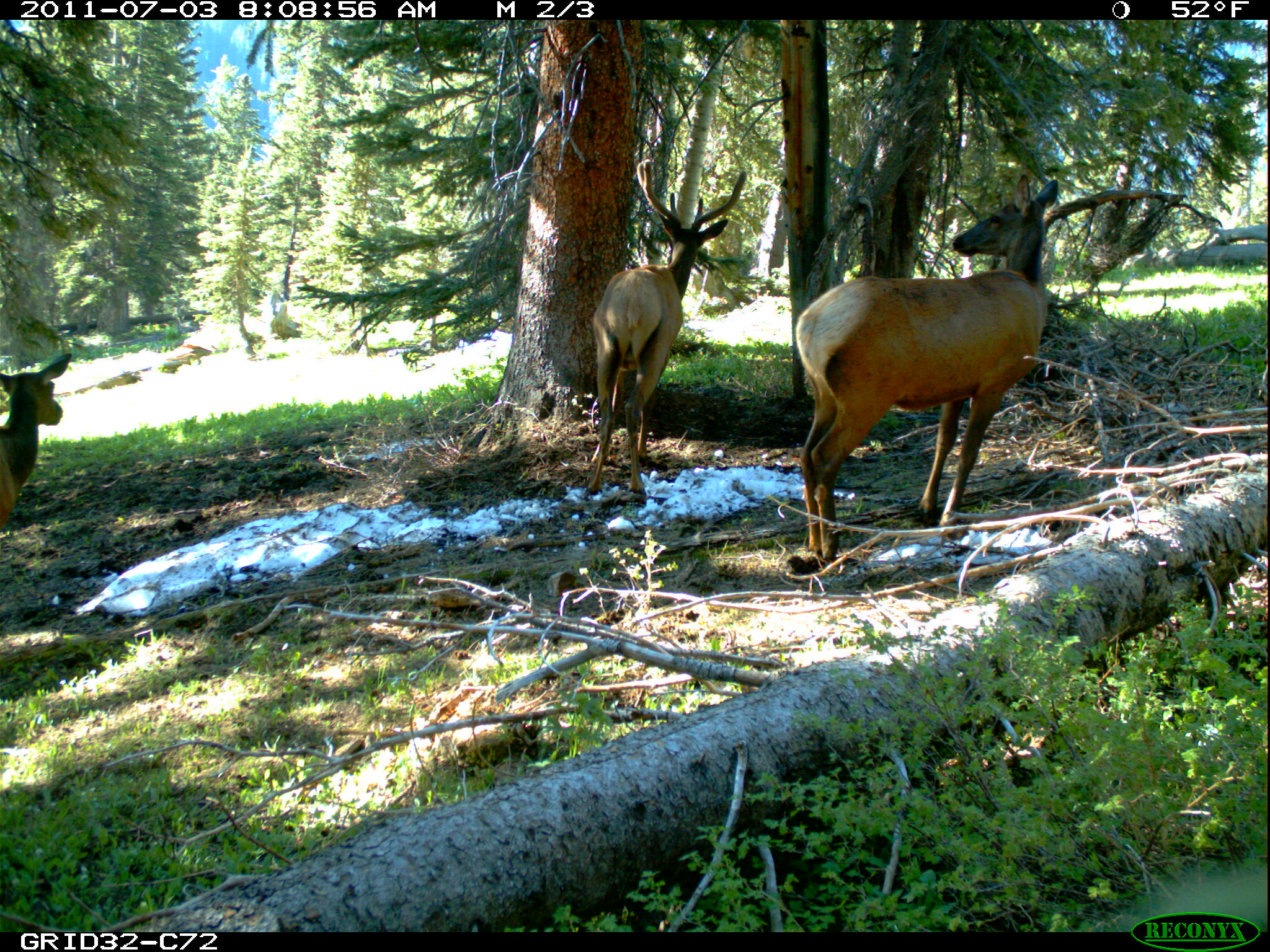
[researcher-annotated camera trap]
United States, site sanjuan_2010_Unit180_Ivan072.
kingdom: Animalia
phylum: Chordata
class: Mammalia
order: Artiodactyla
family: Cervidae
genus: Cervus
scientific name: Cervus elaphus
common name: red deer